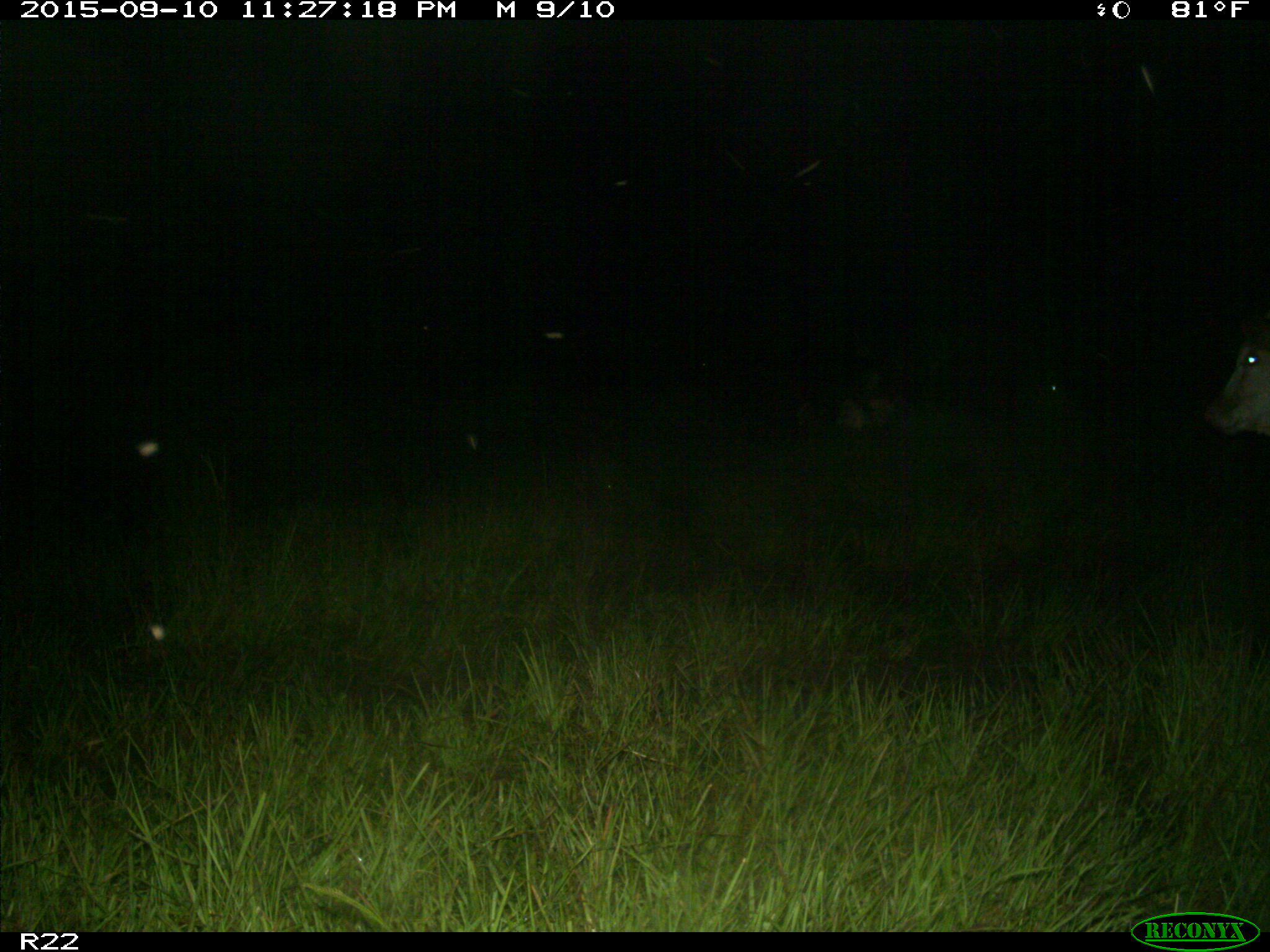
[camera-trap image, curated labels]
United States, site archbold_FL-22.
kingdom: Animalia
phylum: Chordata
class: Mammalia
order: Artiodactyla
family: Bovidae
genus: Bos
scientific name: Bos taurus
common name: domestic cow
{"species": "Bos taurus (domestic cow)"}